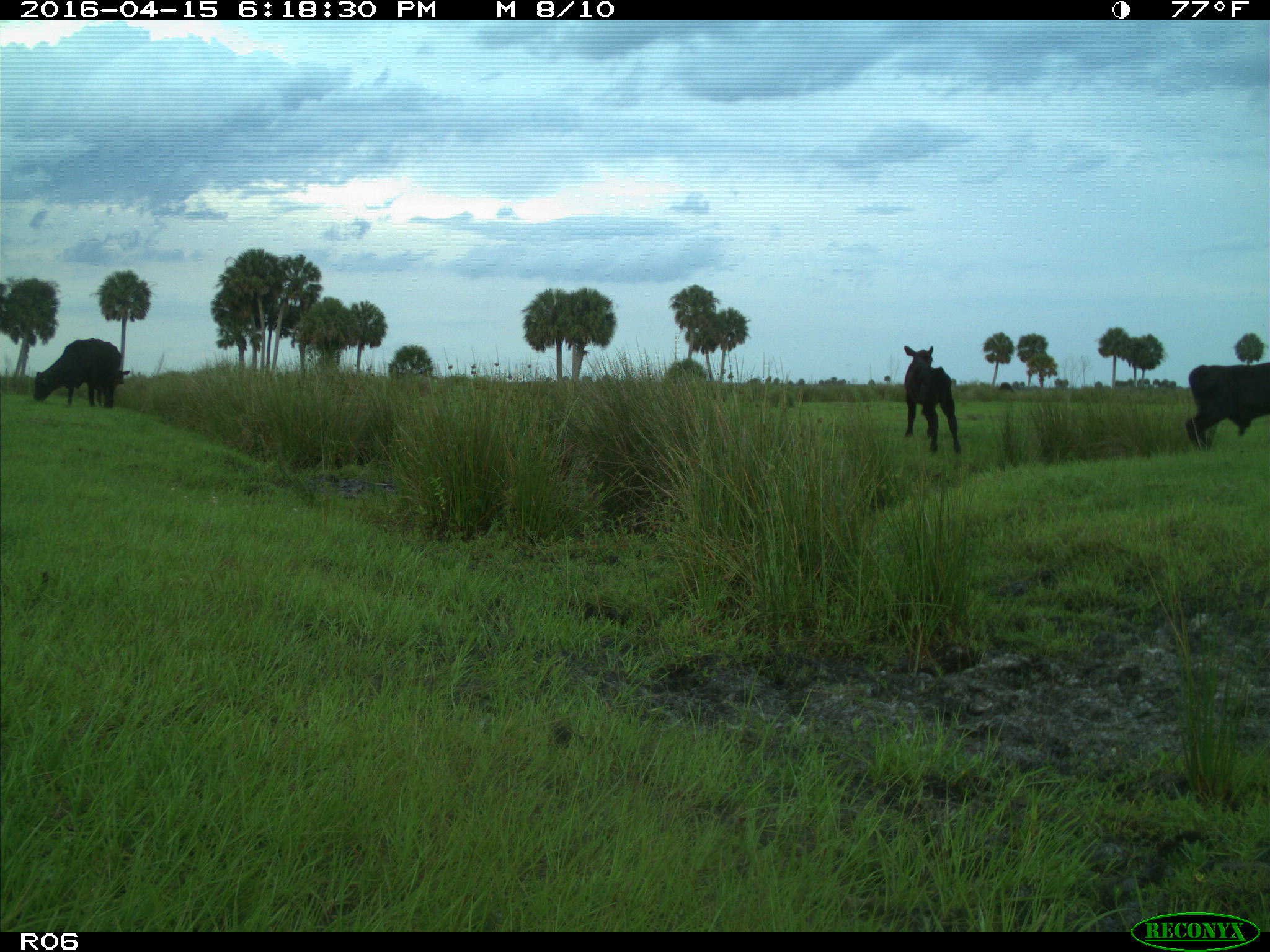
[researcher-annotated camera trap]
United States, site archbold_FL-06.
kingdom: Animalia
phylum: Chordata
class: Mammalia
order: Artiodactyla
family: Bovidae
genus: Bos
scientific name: Bos taurus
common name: domestic cow